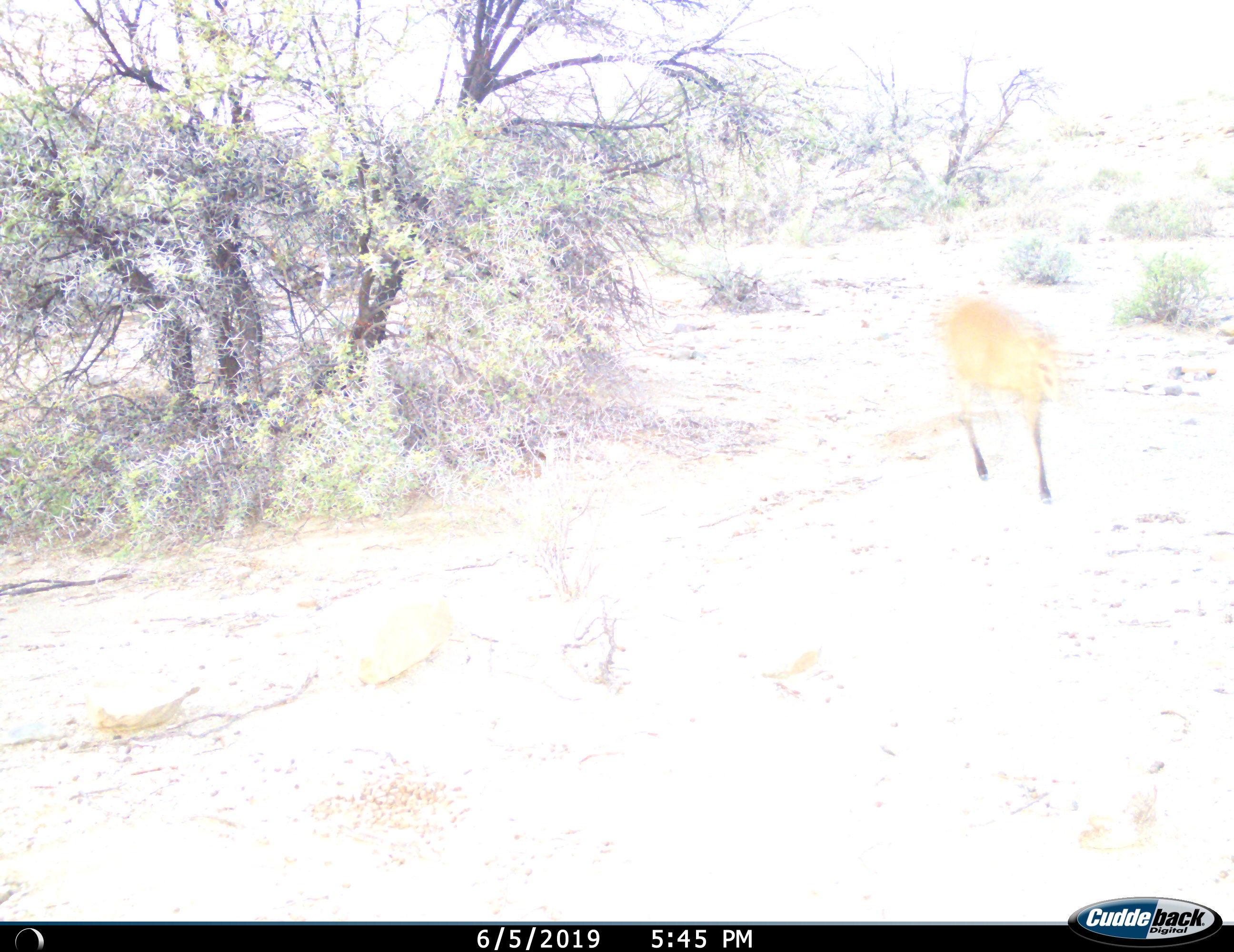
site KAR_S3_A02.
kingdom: Animalia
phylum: Chordata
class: Mammalia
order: Artiodactyla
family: Bovidae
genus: Sylvicapra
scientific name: Sylvicapra grimmia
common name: common duiker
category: duikercommongrey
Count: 1.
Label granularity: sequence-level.